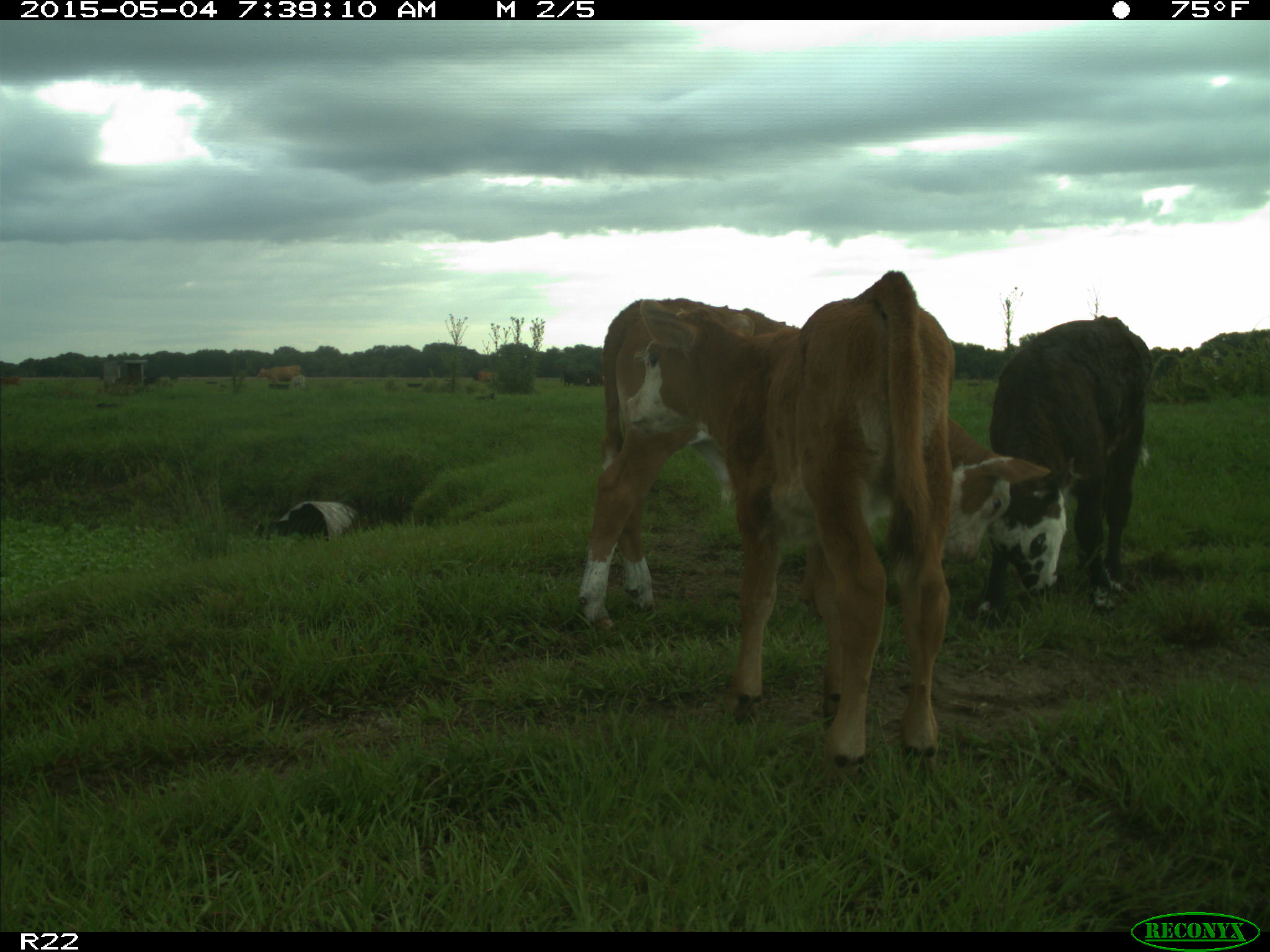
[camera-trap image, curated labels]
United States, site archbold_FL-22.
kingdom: Animalia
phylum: Chordata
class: Mammalia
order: Artiodactyla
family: Bovidae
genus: Bos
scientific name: Bos taurus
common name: domestic cow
Bos taurus (domestic cow).